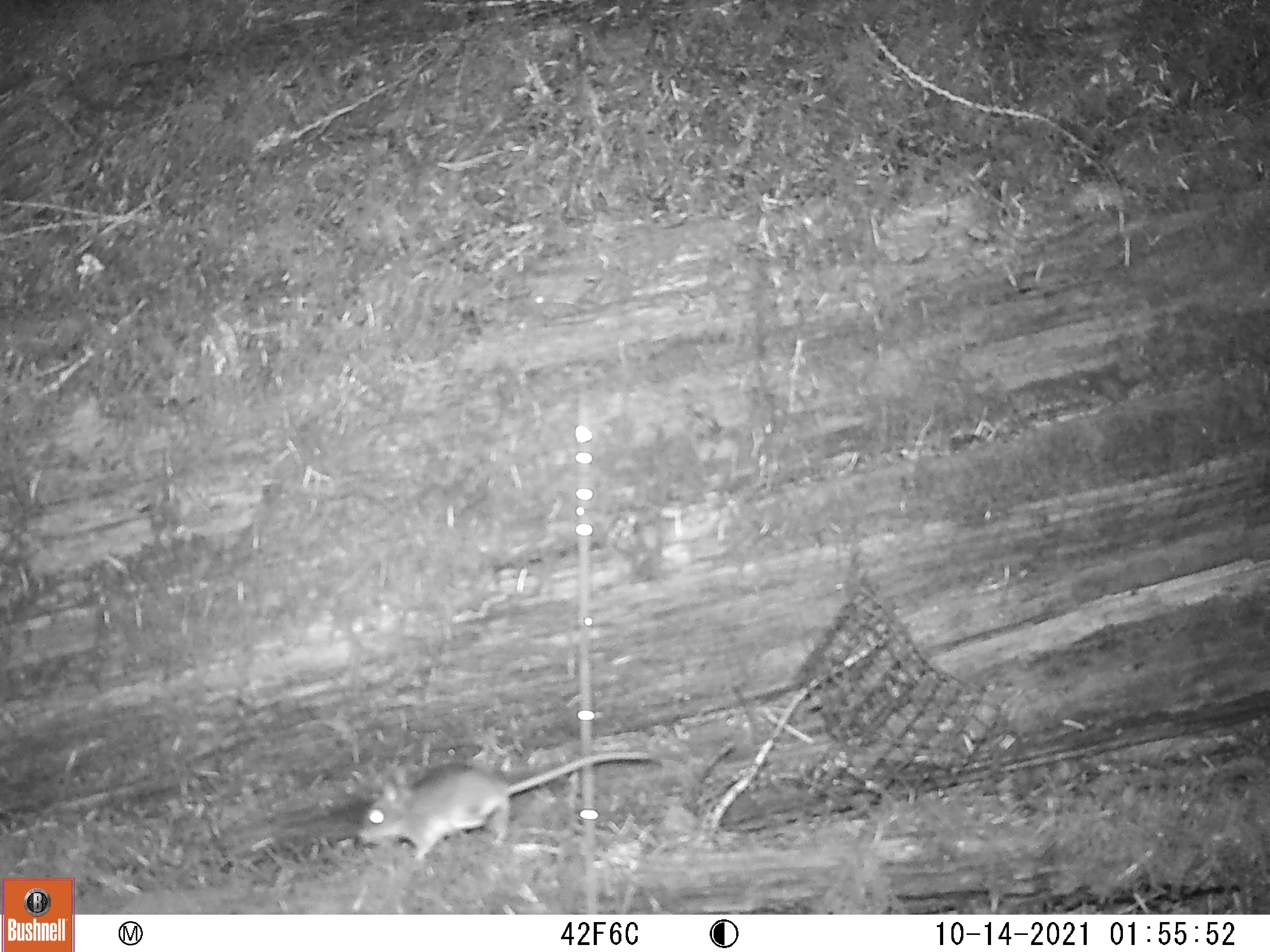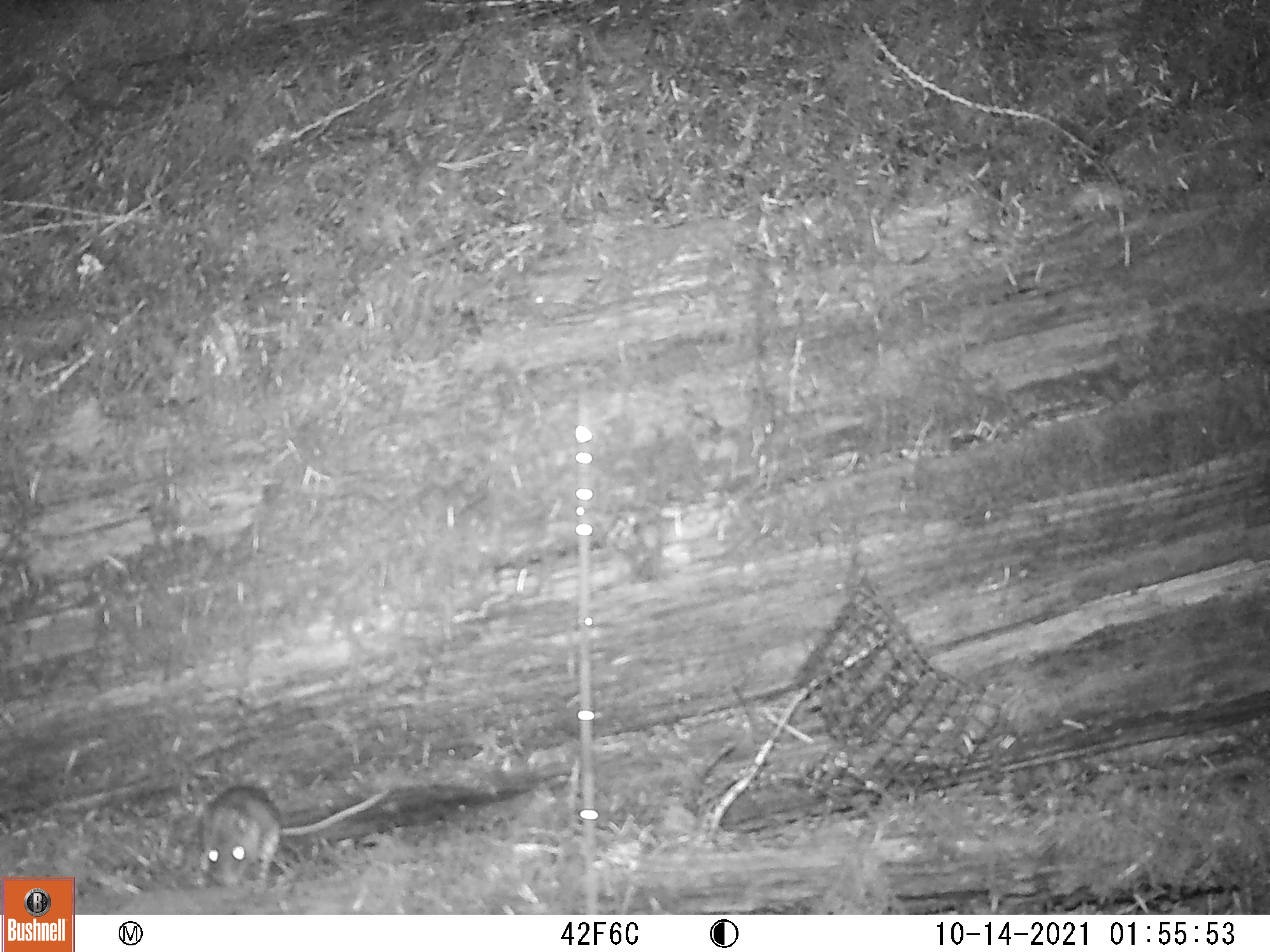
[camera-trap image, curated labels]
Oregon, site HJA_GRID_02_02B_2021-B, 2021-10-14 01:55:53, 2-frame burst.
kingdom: Animalia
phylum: Chordata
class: Mammalia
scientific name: Mammalia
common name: small mammal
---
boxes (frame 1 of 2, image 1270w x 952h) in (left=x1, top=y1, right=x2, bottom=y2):
small mammal: (left=354, top=739, right=683, bottom=866)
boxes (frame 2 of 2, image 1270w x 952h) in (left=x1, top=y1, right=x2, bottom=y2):
small mammal: (left=185, top=778, right=403, bottom=896)